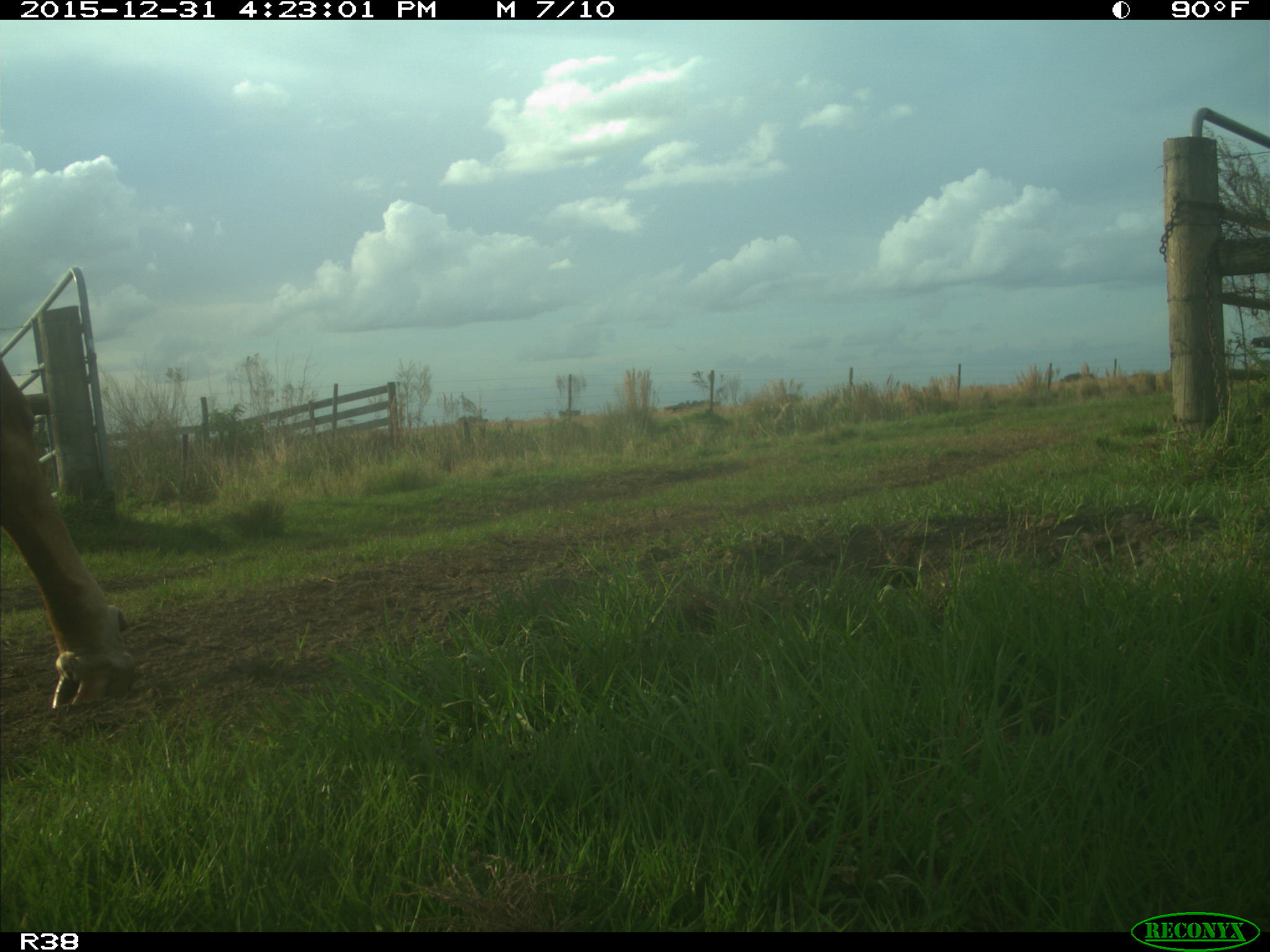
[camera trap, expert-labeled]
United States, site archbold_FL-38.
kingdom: Animalia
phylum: Chordata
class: Mammalia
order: Artiodactyla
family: Bovidae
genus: Bos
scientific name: Bos taurus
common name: domestic cow